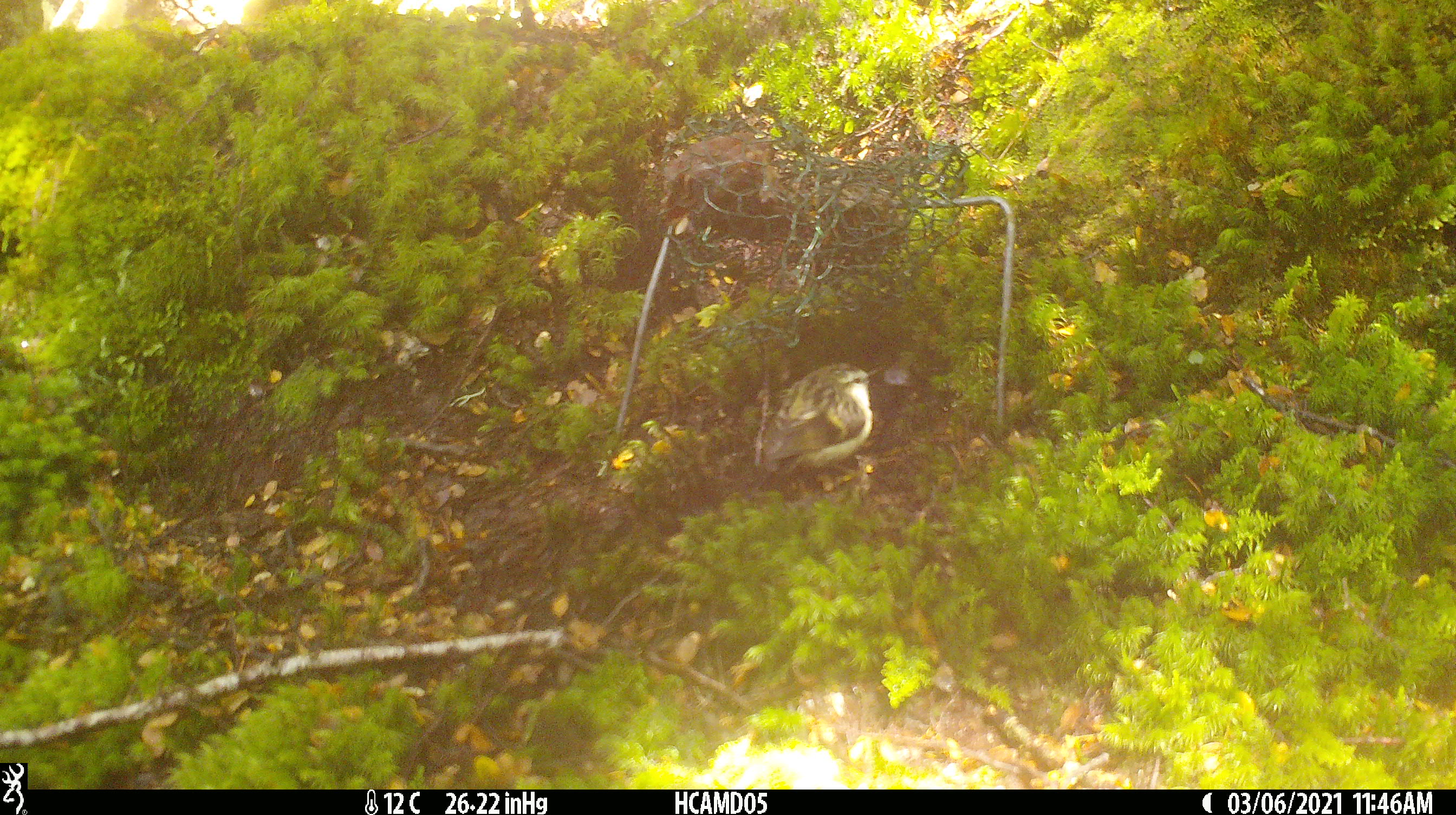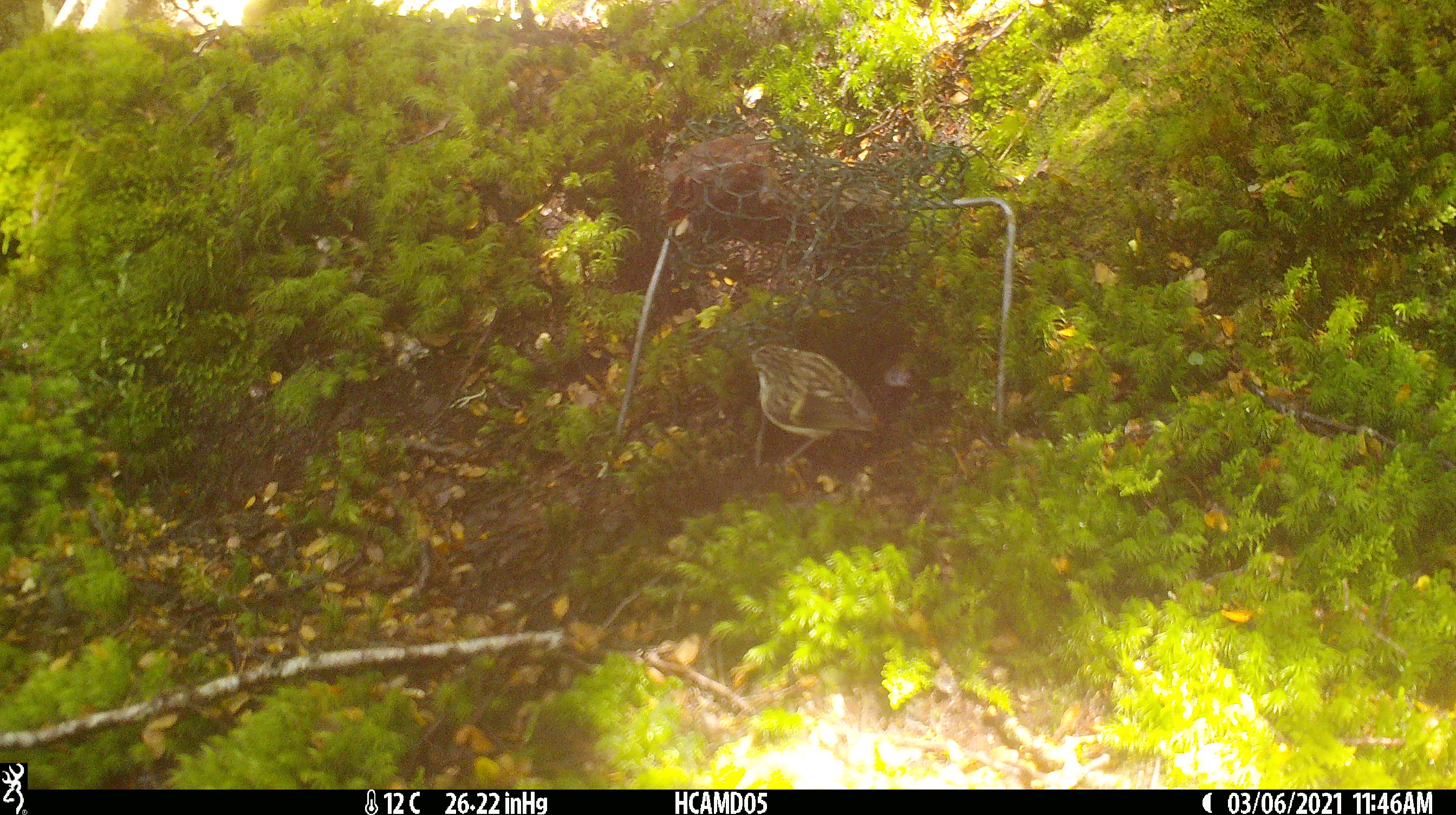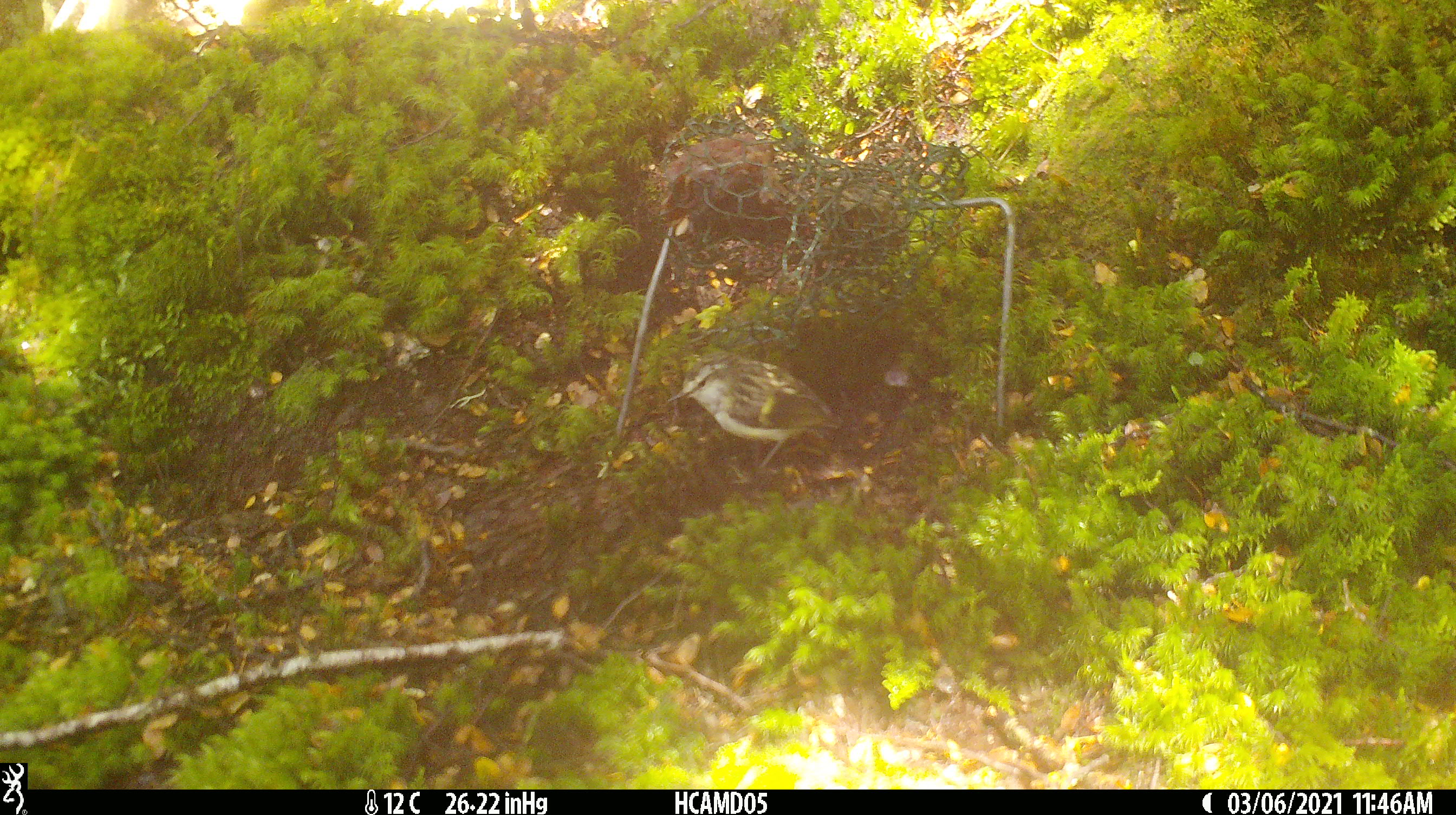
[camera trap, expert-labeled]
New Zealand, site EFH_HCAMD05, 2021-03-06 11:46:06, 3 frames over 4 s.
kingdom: Animalia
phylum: Chordata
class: Aves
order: Passeriformes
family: Acanthisittidae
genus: Acanthisitta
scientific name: Acanthisitta chloris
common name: rifleman